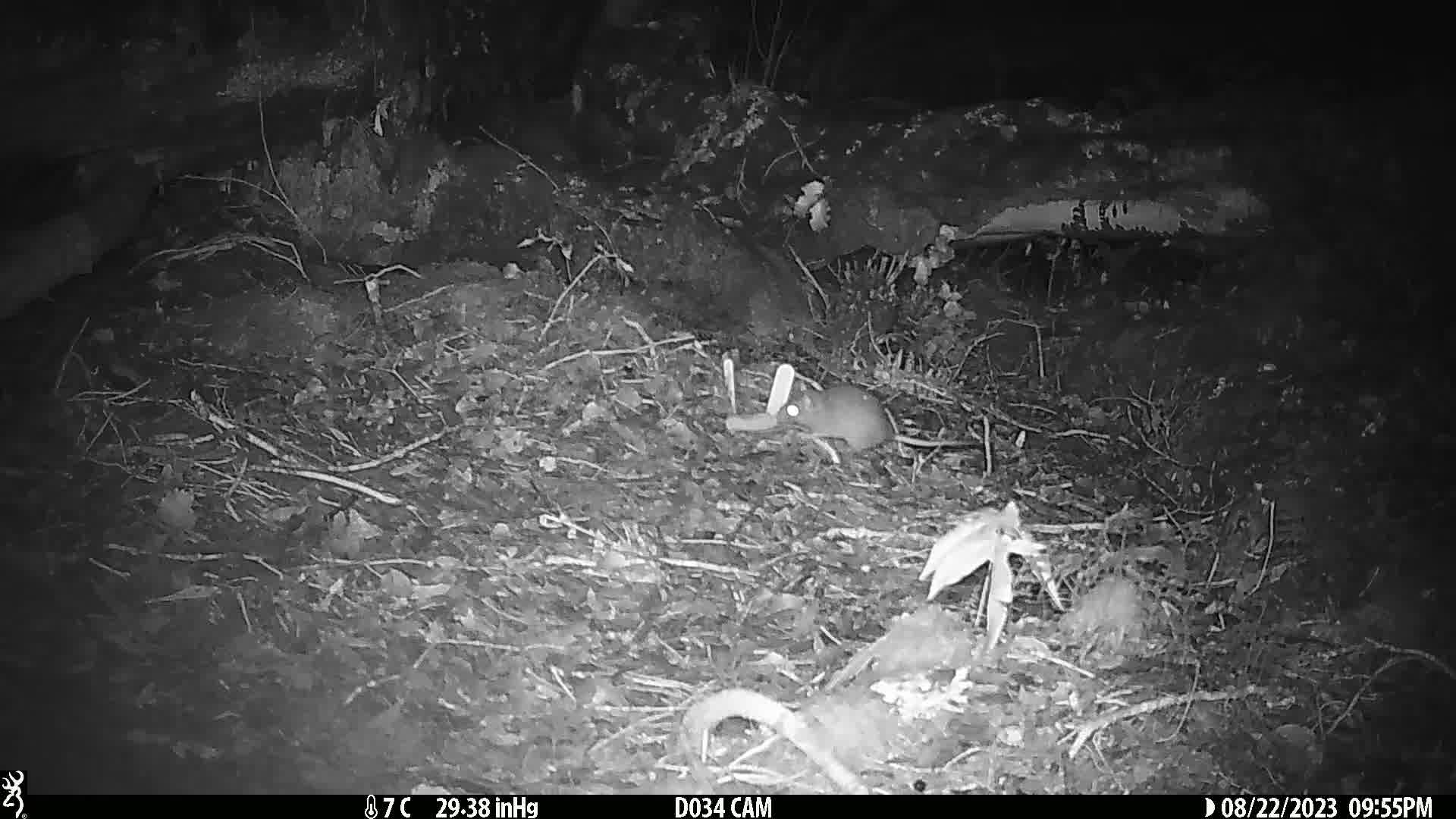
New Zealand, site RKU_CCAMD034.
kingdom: Animalia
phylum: Chordata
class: Mammalia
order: Rodentia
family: Muridae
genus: Rattus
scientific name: Rattus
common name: rat